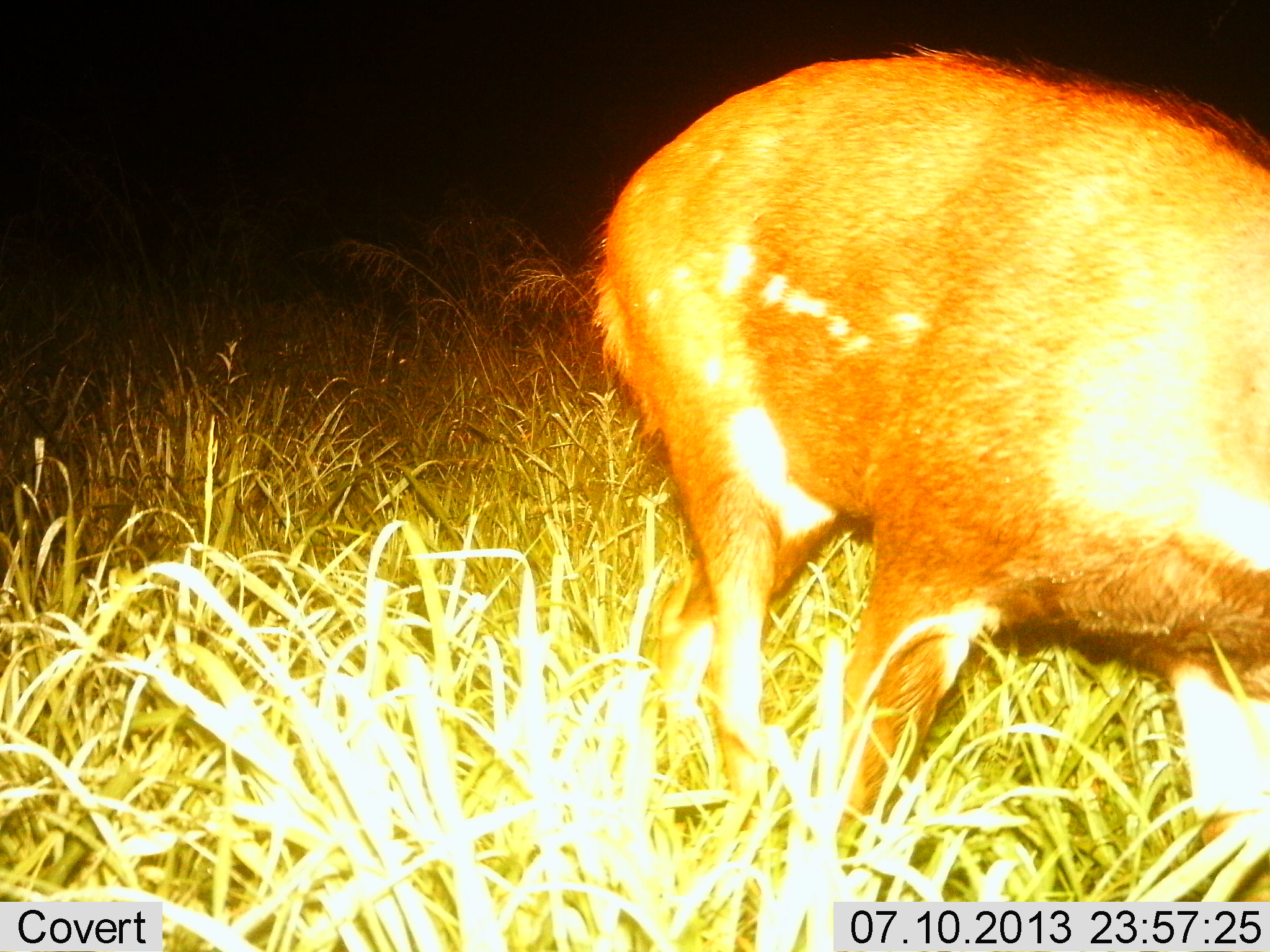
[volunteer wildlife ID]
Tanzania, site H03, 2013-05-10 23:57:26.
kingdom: Animalia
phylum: Chordata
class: Mammalia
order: Artiodactyla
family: Bovidae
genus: Redunca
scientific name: Redunca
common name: reedbuck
Reedbuck (Redunca), count 1. Behavior (volunteer vote fractions): standing 50%, resting 0%, moving 50%, interacting 0%. Young present (vote fraction): 0%. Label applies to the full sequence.